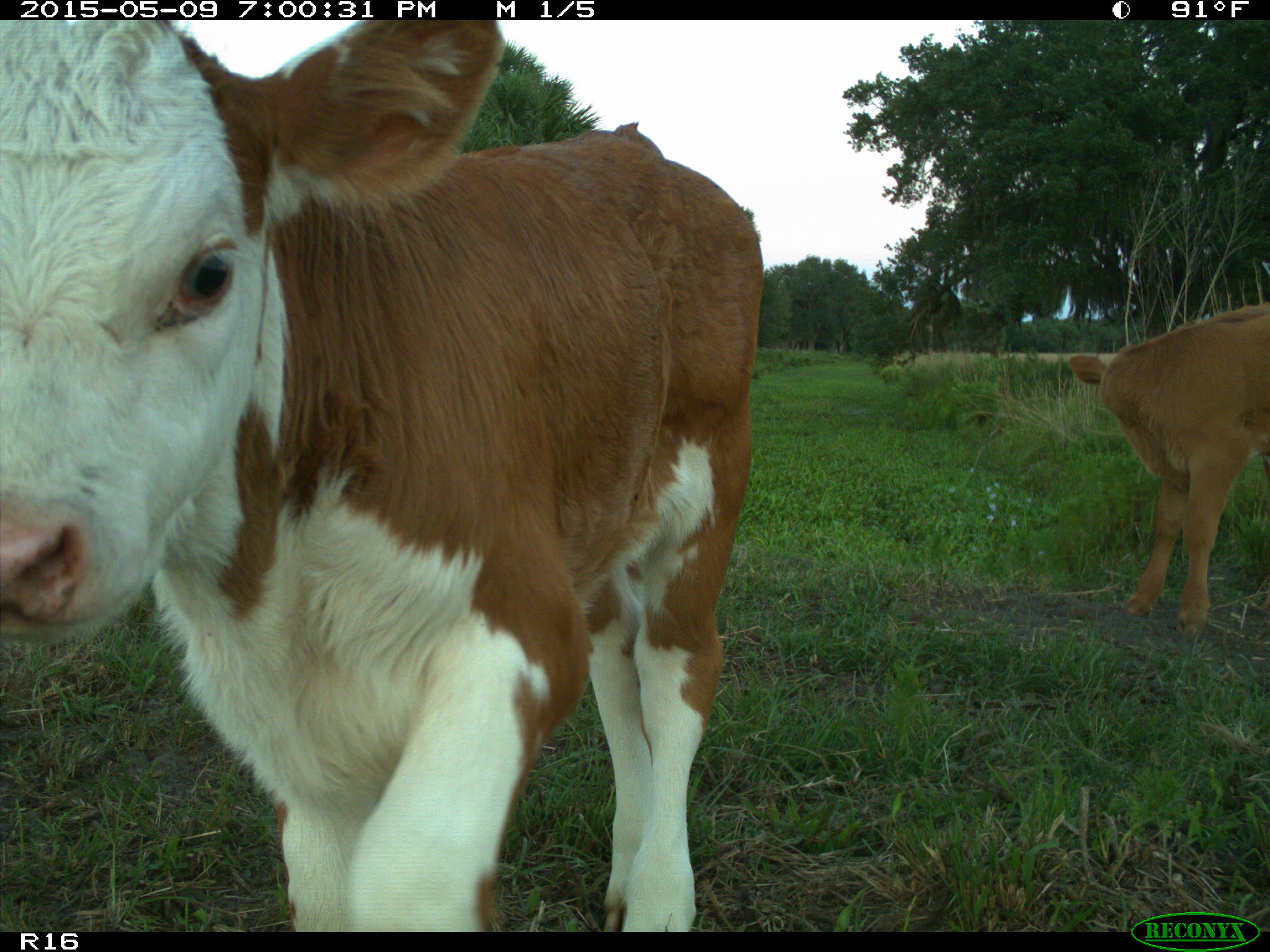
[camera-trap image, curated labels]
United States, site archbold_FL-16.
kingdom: Animalia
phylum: Chordata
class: Mammalia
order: Artiodactyla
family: Bovidae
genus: Bos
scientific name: Bos taurus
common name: domestic cow